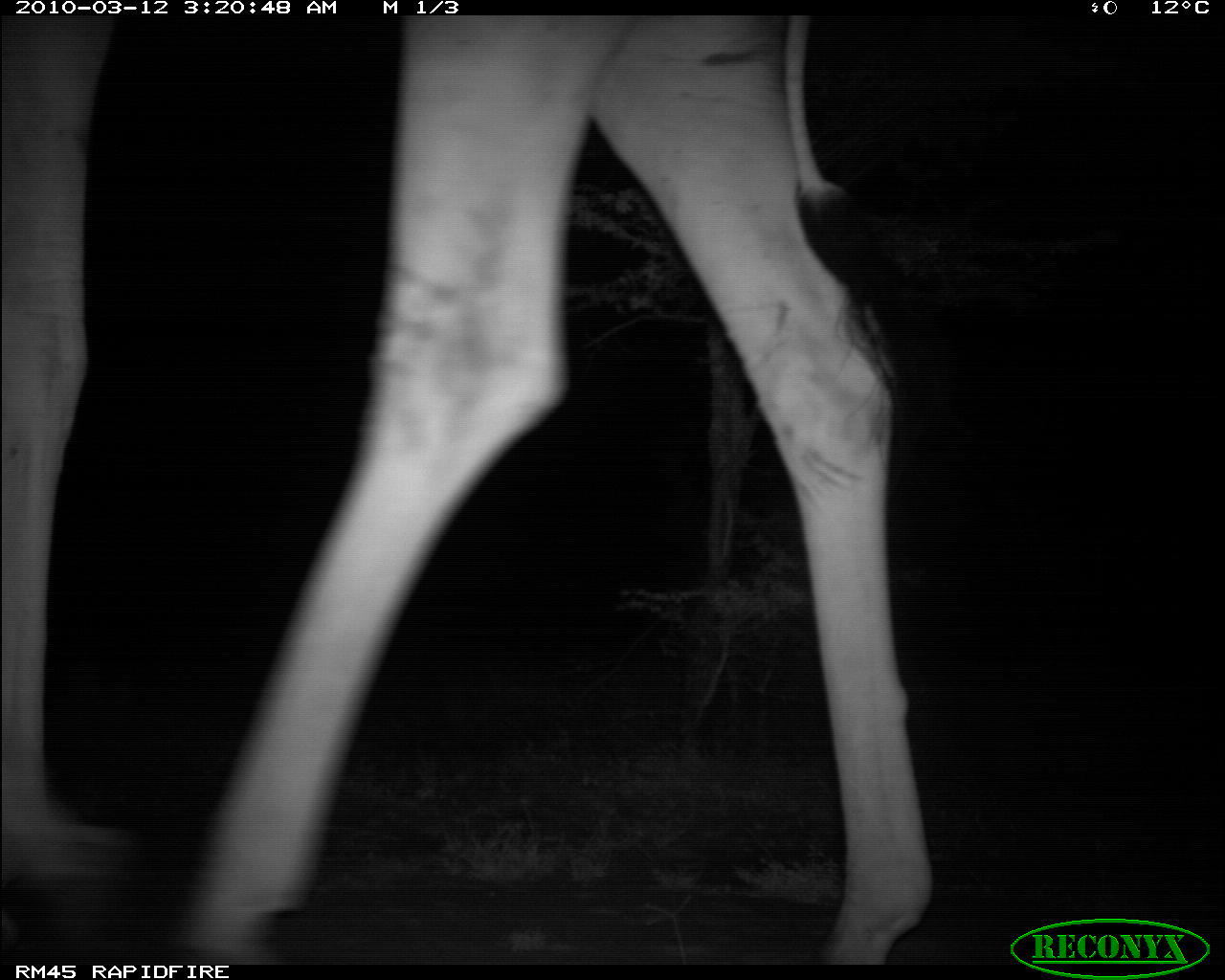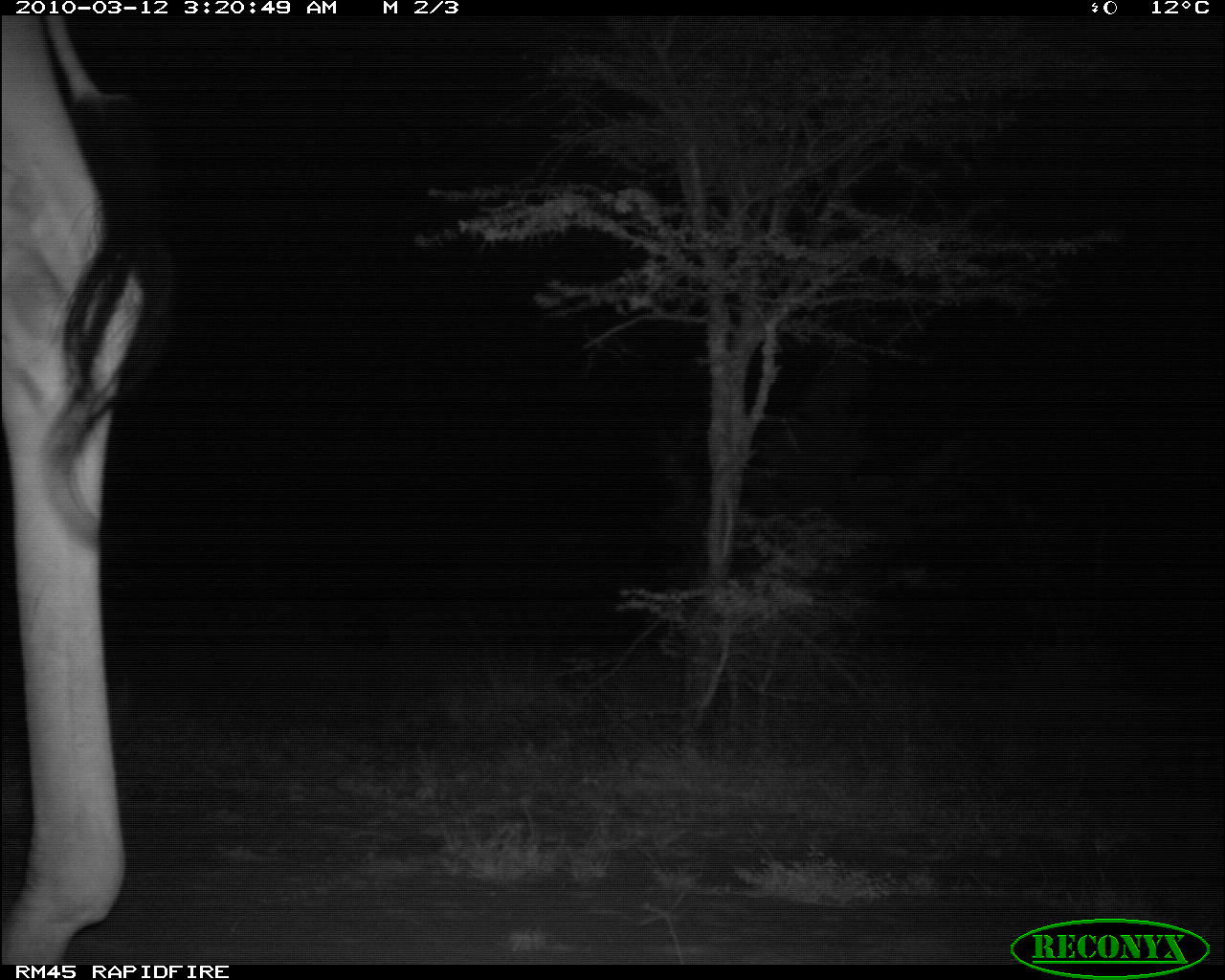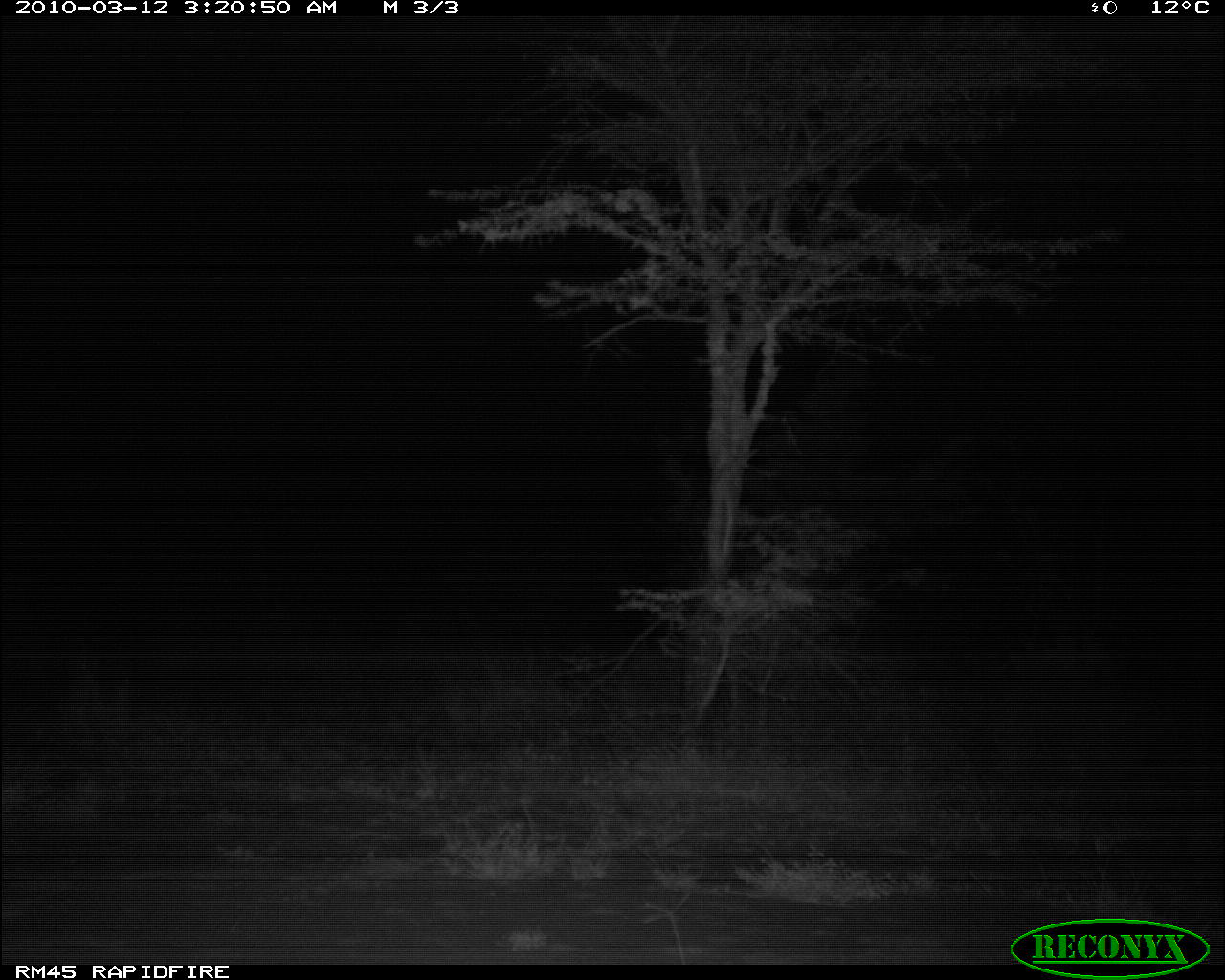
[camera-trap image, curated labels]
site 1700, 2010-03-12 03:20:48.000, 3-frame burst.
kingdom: Animalia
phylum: Chordata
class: Mammalia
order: Artiodactyla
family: Giraffidae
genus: Giraffa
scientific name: Giraffa camelopardalis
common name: giraffe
Giraffa camelopardalis (giraffe), count 1.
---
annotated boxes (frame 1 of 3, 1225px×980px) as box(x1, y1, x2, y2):
giraffa camelopardalis: box(0, 14, 943, 963)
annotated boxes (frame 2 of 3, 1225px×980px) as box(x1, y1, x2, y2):
giraffa camelopardalis: box(0, 15, 176, 964)